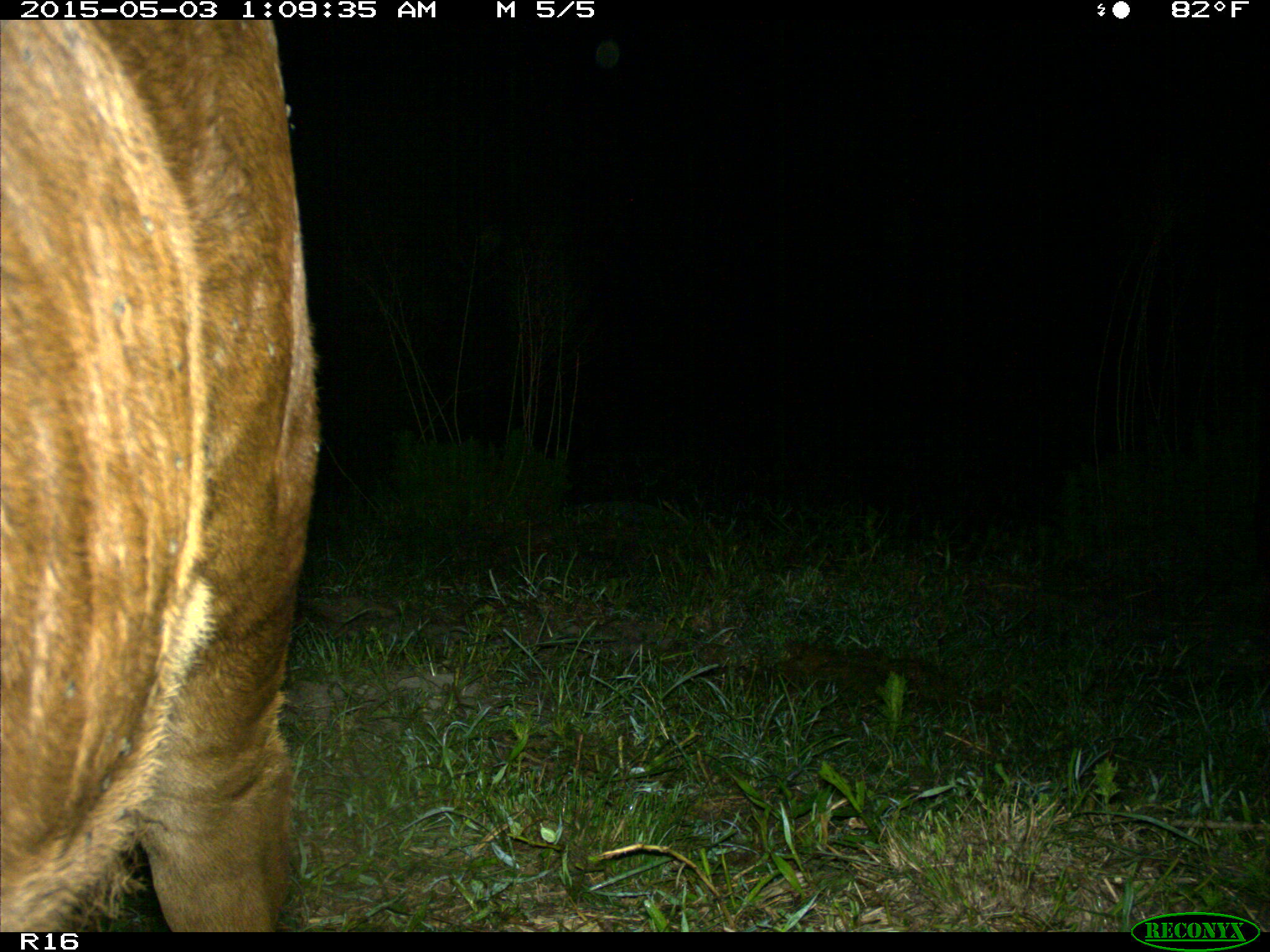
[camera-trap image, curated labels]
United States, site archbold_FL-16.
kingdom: Animalia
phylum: Chordata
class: Mammalia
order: Artiodactyla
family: Bovidae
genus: Bos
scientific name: Bos taurus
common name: domestic cow